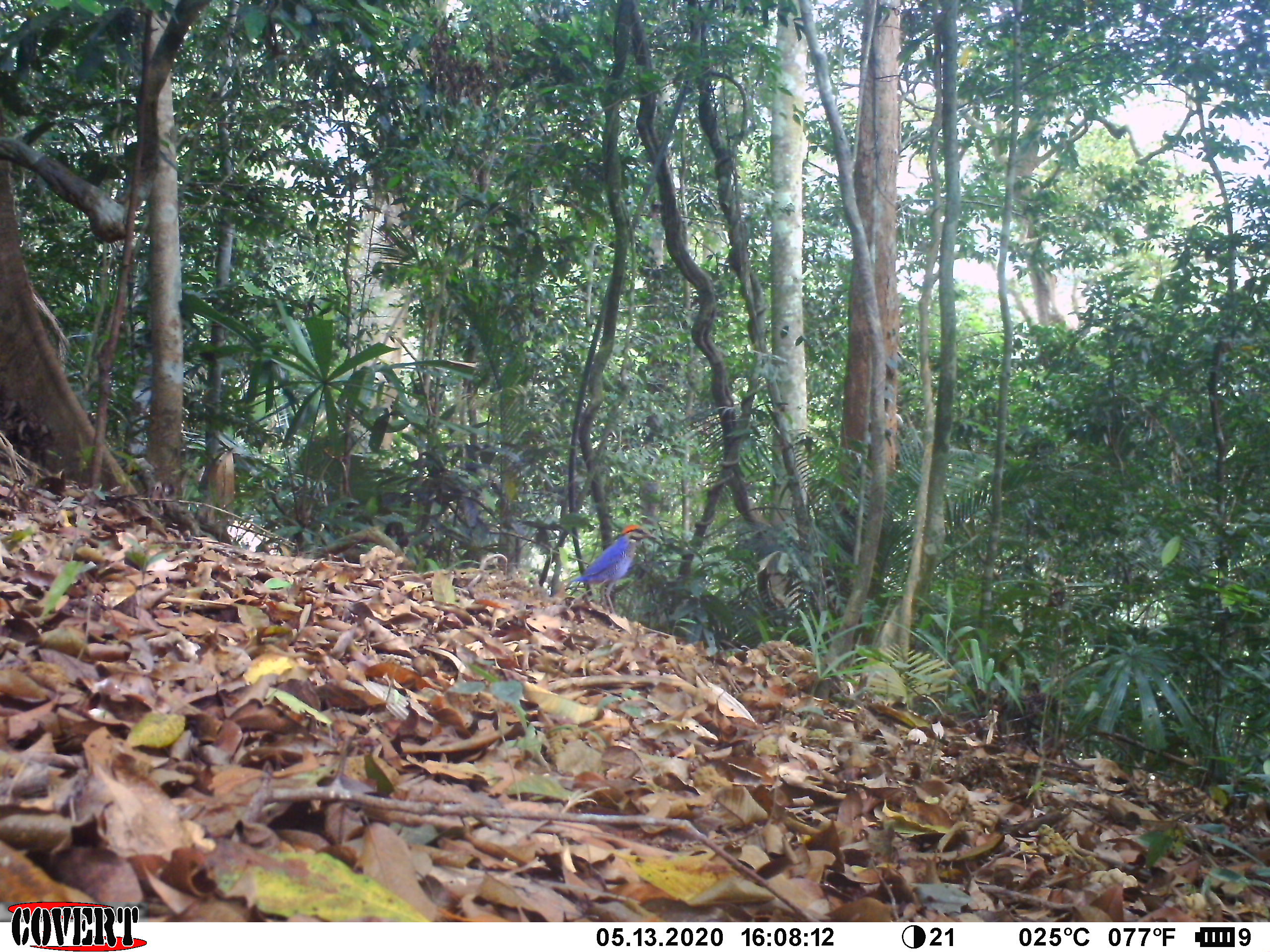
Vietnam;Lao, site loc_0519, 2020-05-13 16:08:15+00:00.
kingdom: Animalia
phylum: Chordata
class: Aves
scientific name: Aves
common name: bird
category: unidentified bird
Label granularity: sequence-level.